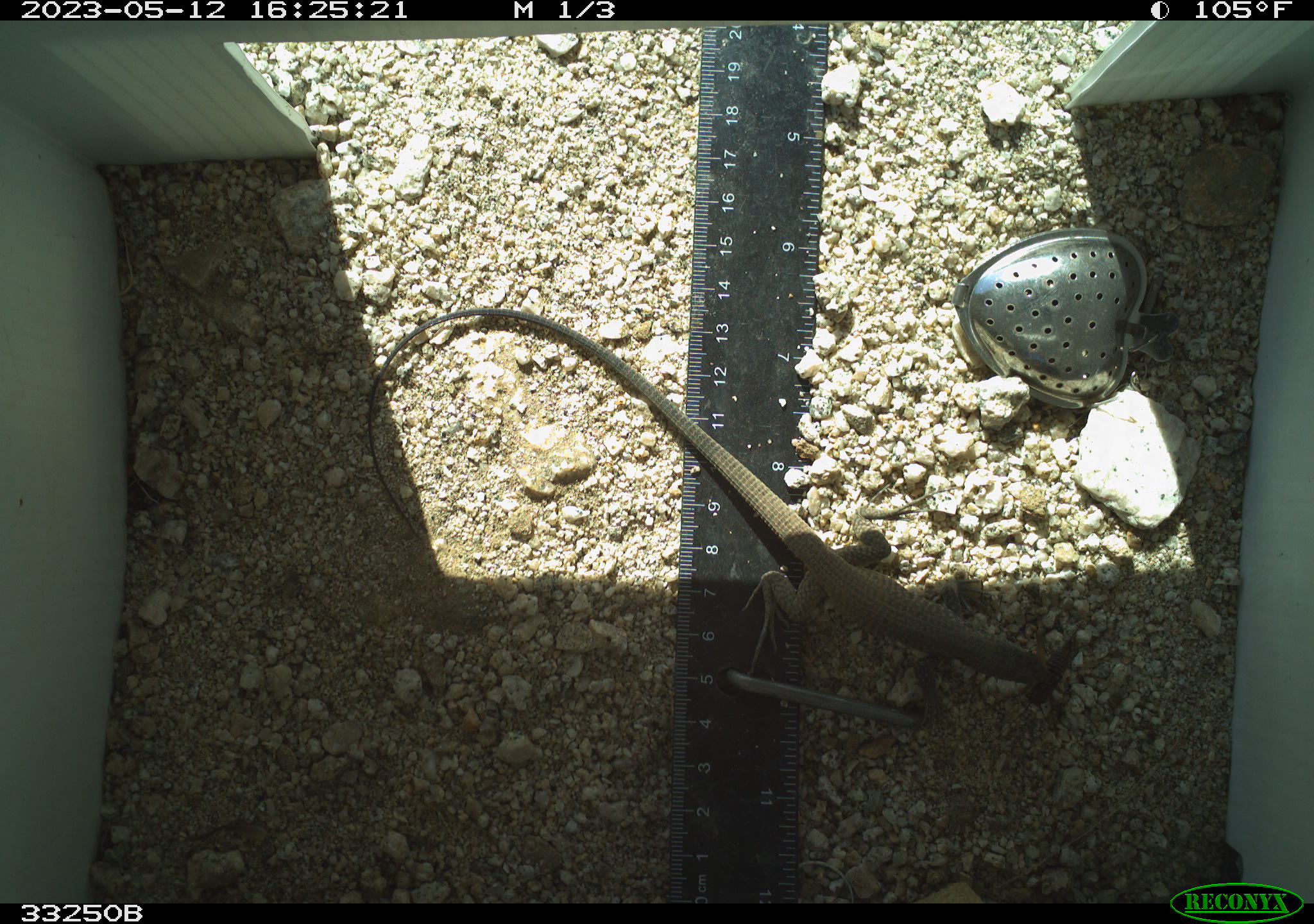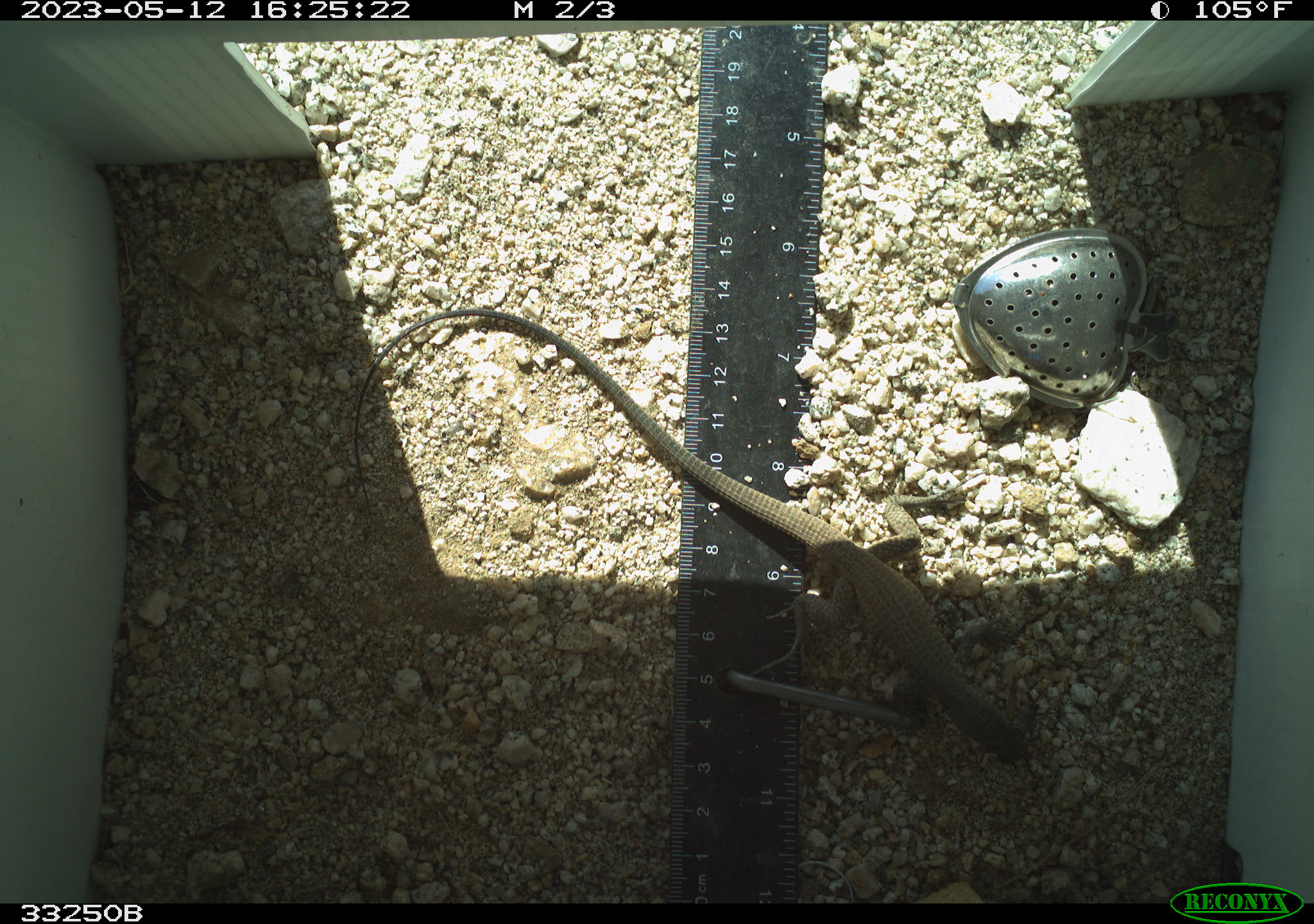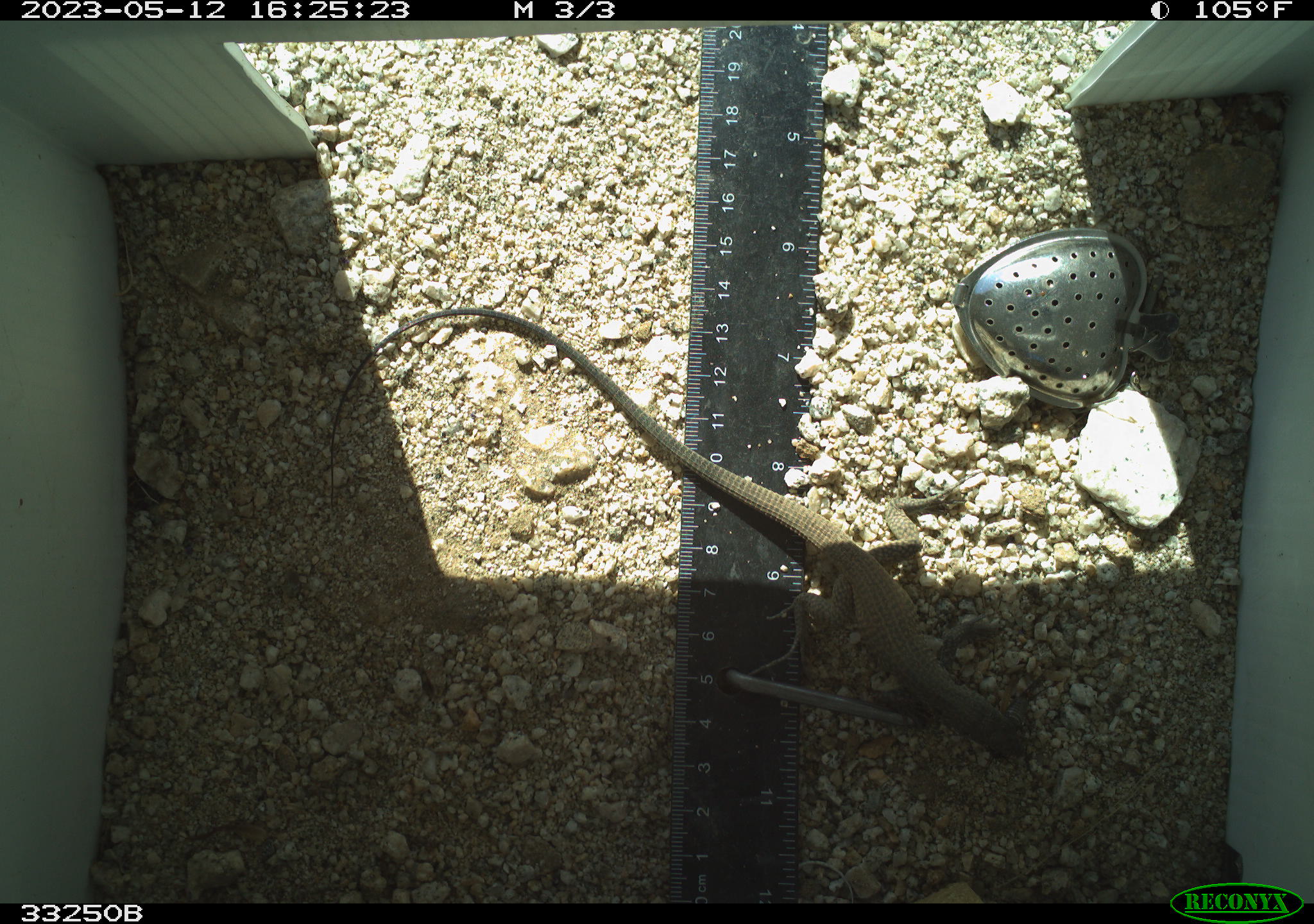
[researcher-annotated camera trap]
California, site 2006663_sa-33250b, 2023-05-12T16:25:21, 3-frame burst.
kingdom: Animalia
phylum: Chordata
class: Reptilia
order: Squamata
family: Teiidae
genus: Aspidoscelis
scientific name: Aspidoscelis tigris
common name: western whiptail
Western whiptail (Aspidoscelis tigris).